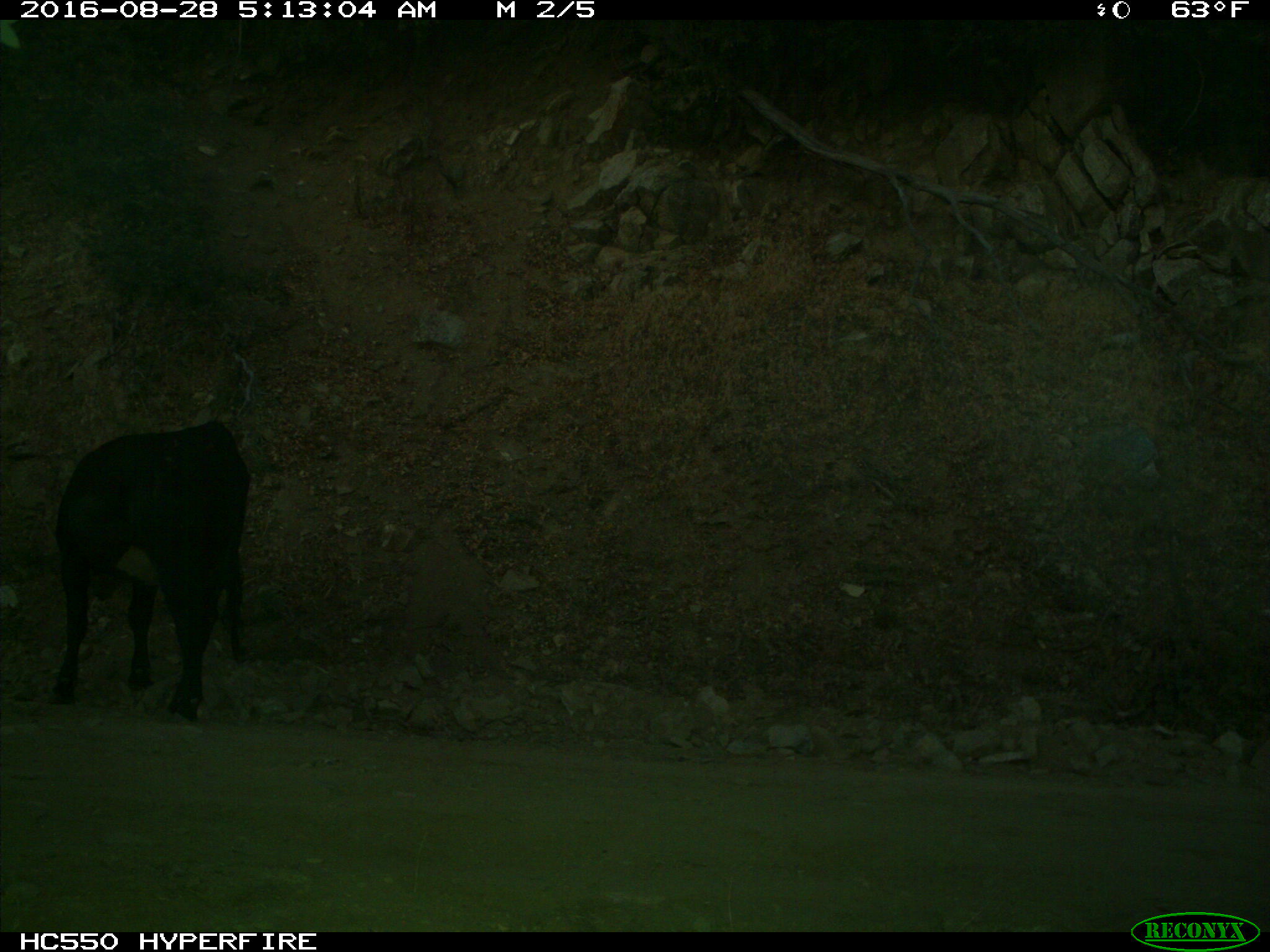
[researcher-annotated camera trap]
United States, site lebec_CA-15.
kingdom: Animalia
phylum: Chordata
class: Mammalia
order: Artiodactyla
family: Bovidae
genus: Bos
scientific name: Bos taurus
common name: domestic cow